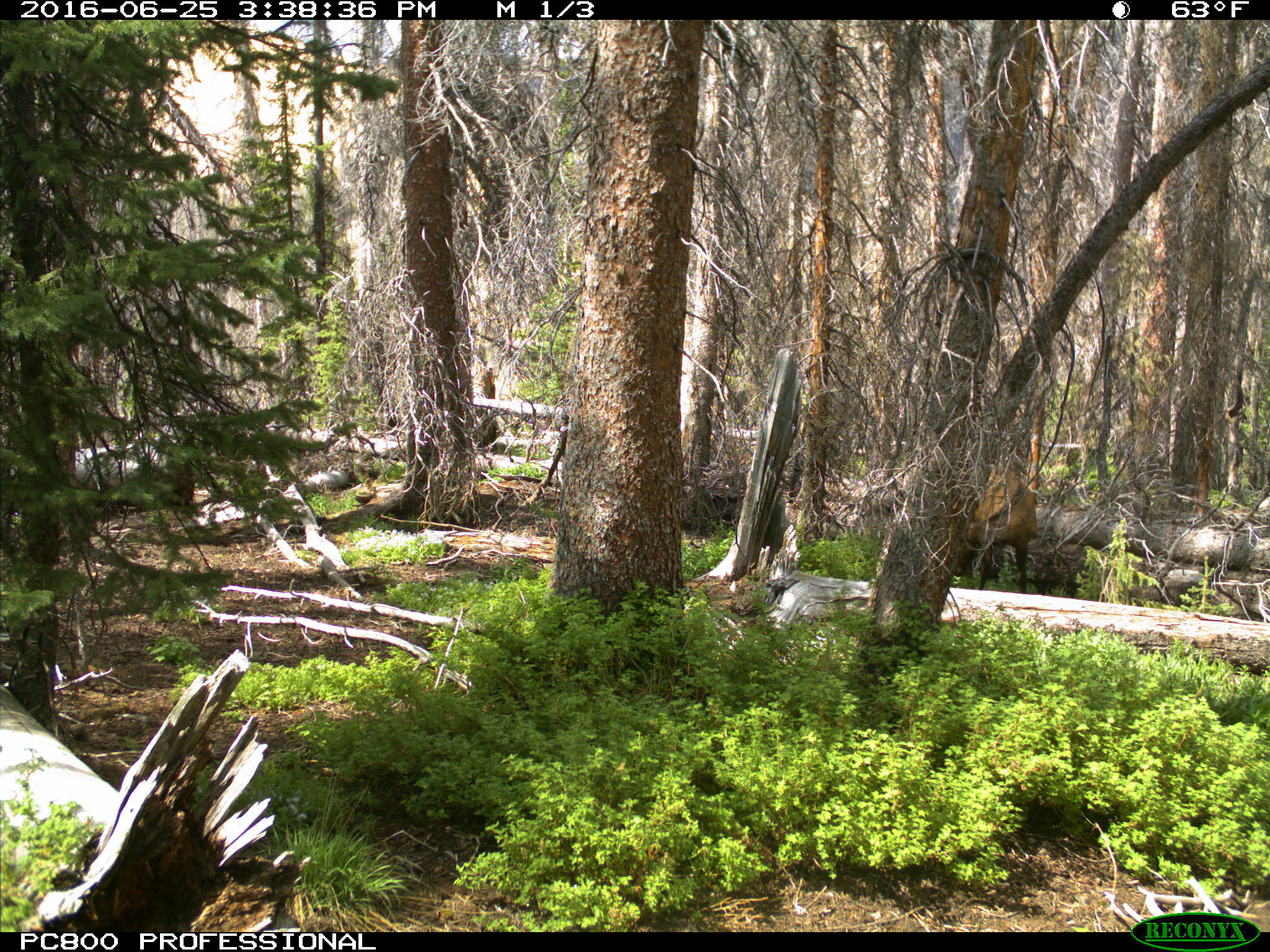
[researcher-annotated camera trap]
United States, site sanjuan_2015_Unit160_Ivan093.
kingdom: Animalia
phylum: Chordata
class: Mammalia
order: Artiodactyla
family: Cervidae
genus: Cervus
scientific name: Cervus elaphus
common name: red deer